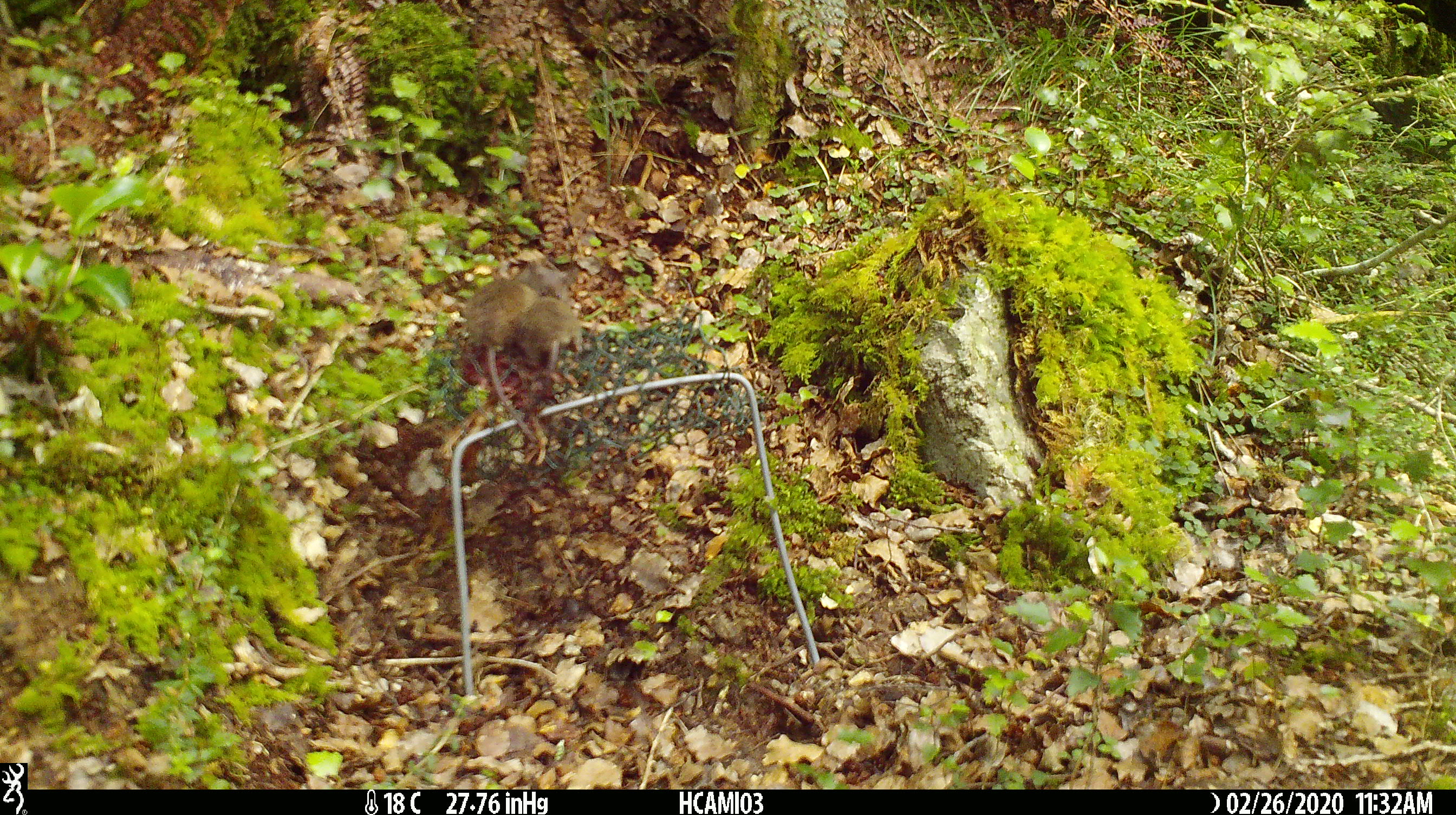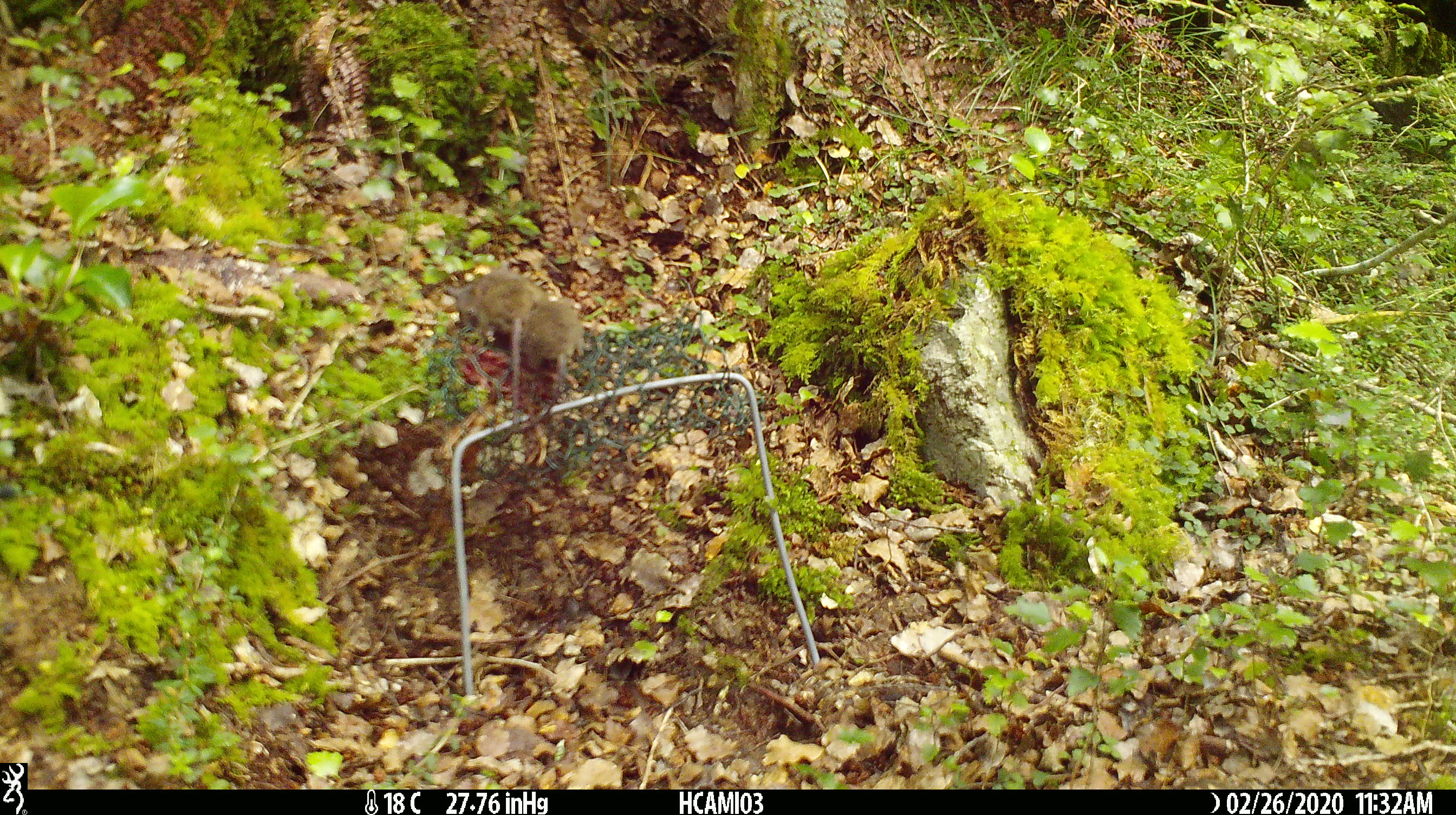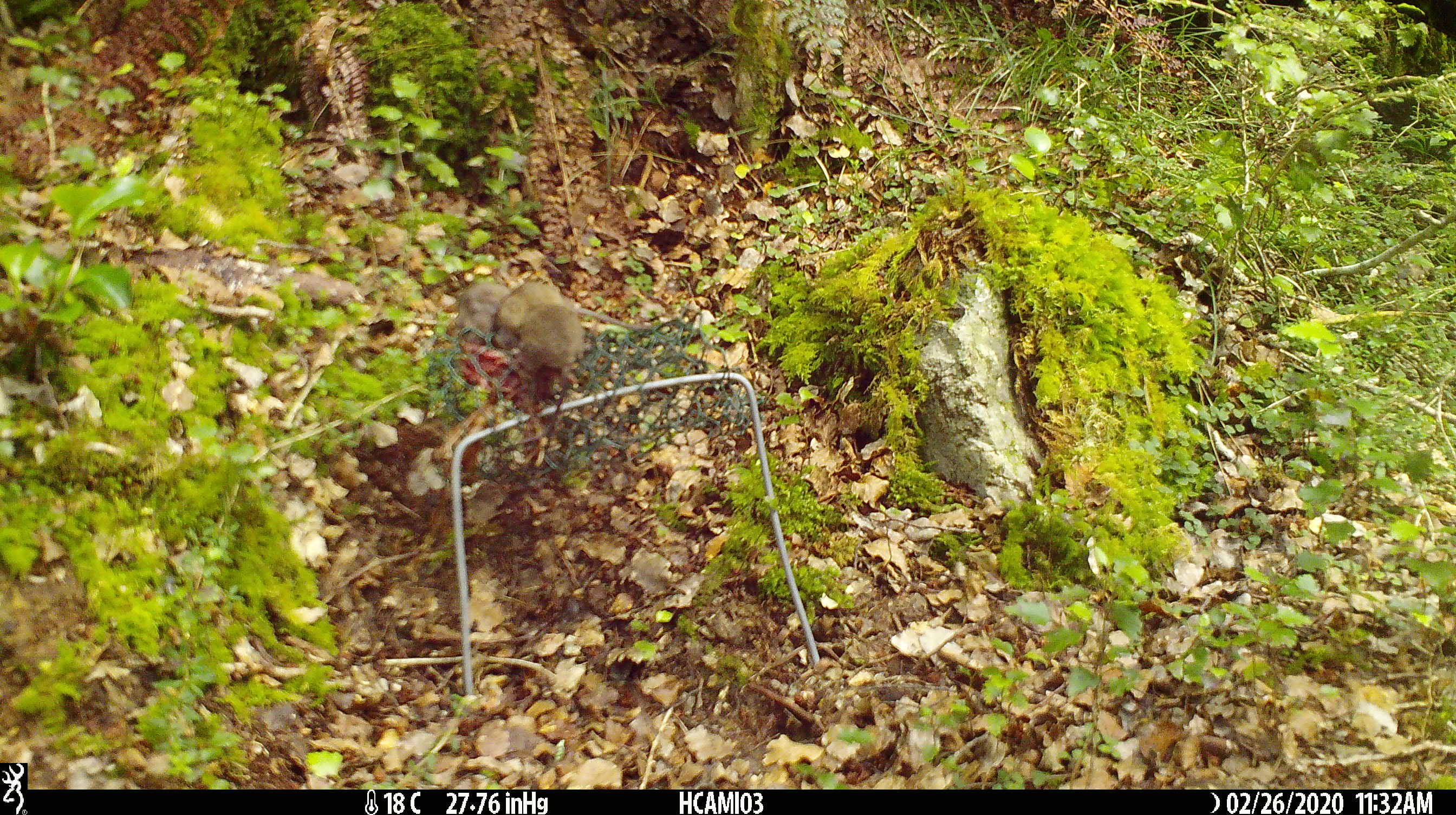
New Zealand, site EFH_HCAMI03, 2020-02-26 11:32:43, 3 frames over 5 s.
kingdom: Animalia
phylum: Chordata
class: Mammalia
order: Rodentia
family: Muridae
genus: Mus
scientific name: Mus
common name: mouse